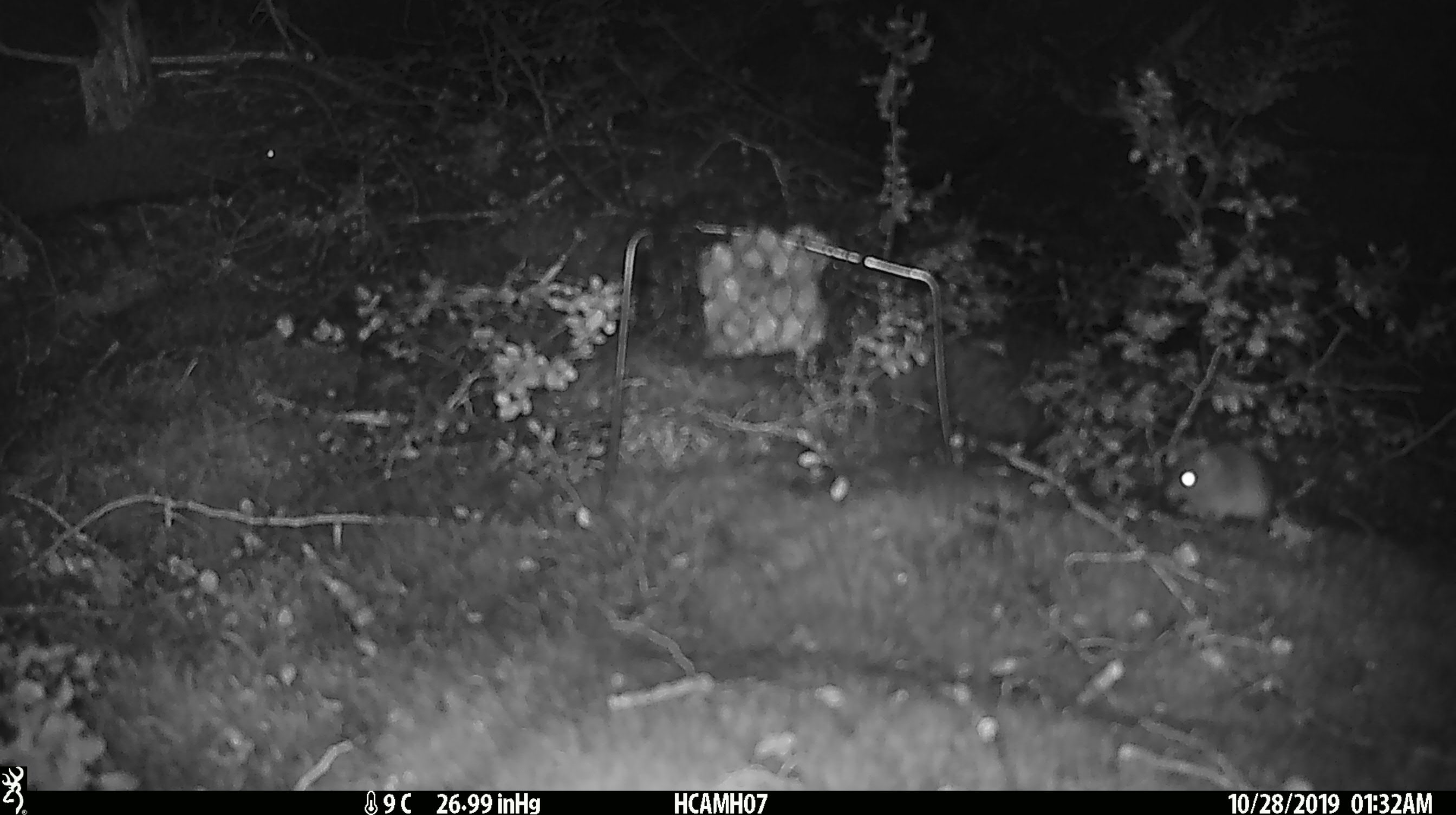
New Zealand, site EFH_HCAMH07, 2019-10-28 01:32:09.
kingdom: Animalia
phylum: Chordata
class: Mammalia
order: Rodentia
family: Muridae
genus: Mus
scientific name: Mus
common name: mouse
Mouse (Mus).